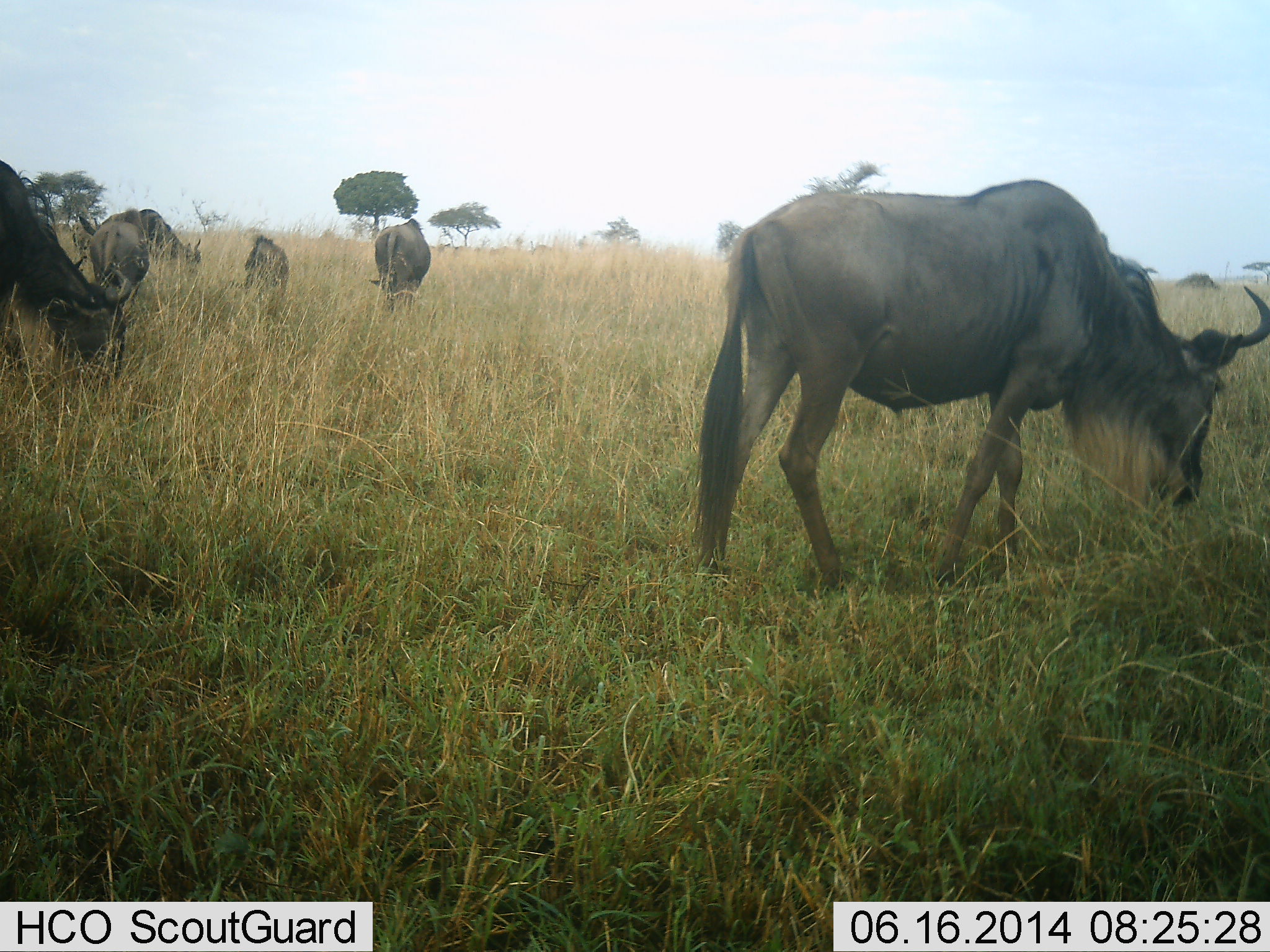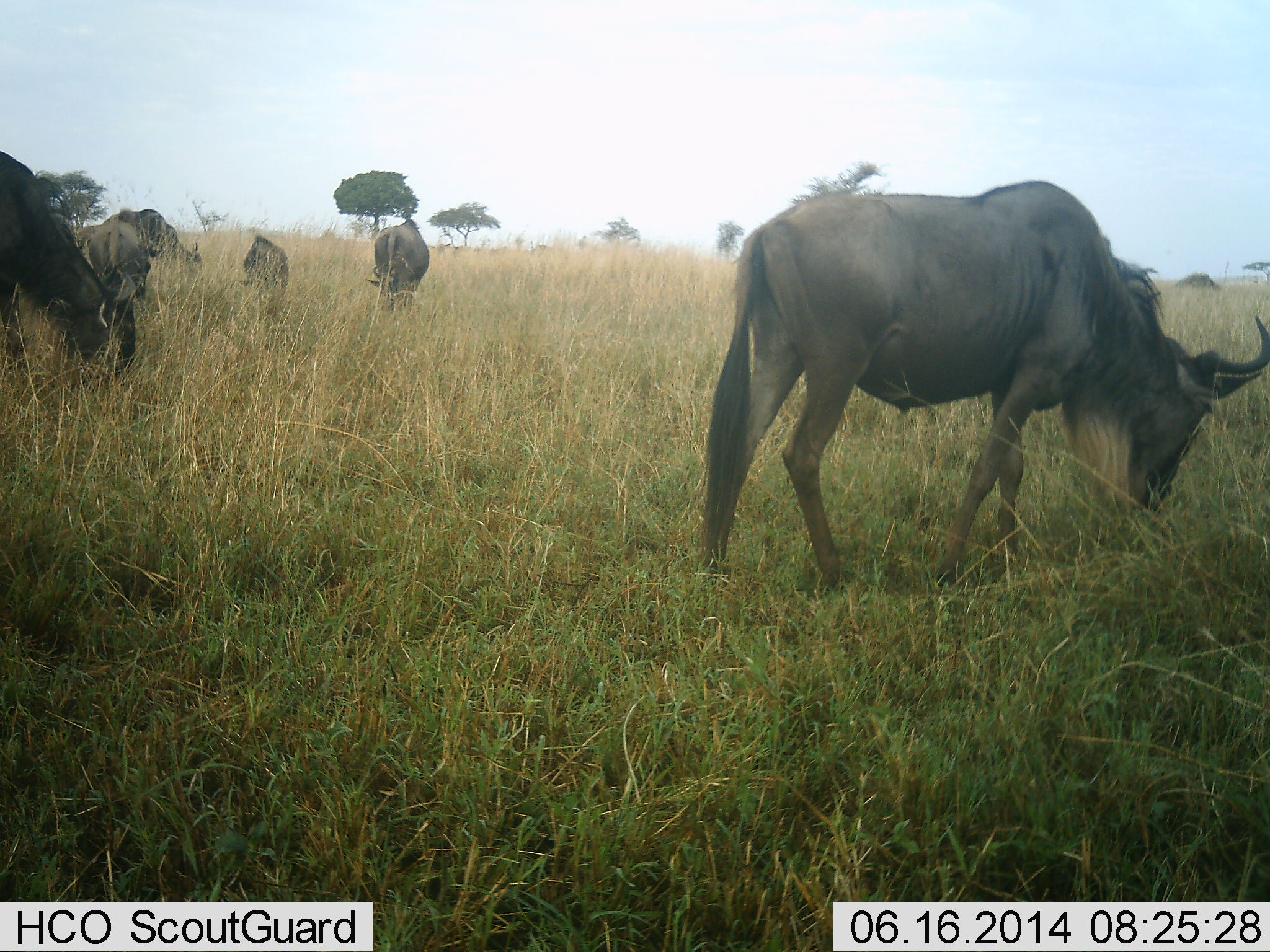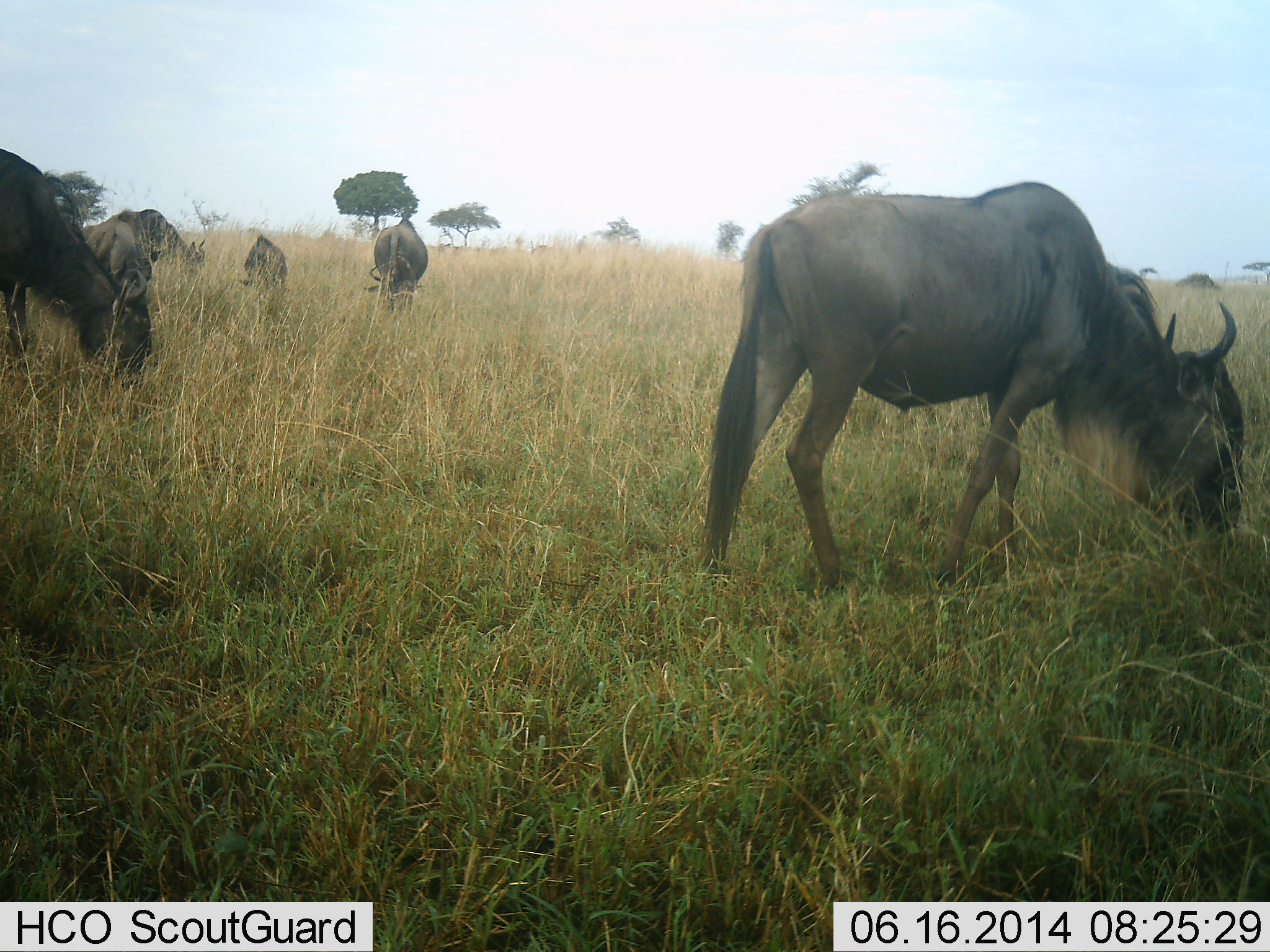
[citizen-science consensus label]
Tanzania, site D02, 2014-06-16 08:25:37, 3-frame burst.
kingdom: Animalia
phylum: Chordata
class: Mammalia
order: Artiodactyla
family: Bovidae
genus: Connochaetes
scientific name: Connochaetes taurinus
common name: blue wildebeest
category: wildebeest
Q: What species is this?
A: Wildebeest (blue wildebeest) (Connochaetes taurinus).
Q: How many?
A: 6.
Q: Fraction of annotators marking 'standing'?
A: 30%.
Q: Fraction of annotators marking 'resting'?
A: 0%.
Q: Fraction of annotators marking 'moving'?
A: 0%.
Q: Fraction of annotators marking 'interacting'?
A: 0%.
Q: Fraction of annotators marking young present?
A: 0%.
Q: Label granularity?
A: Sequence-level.